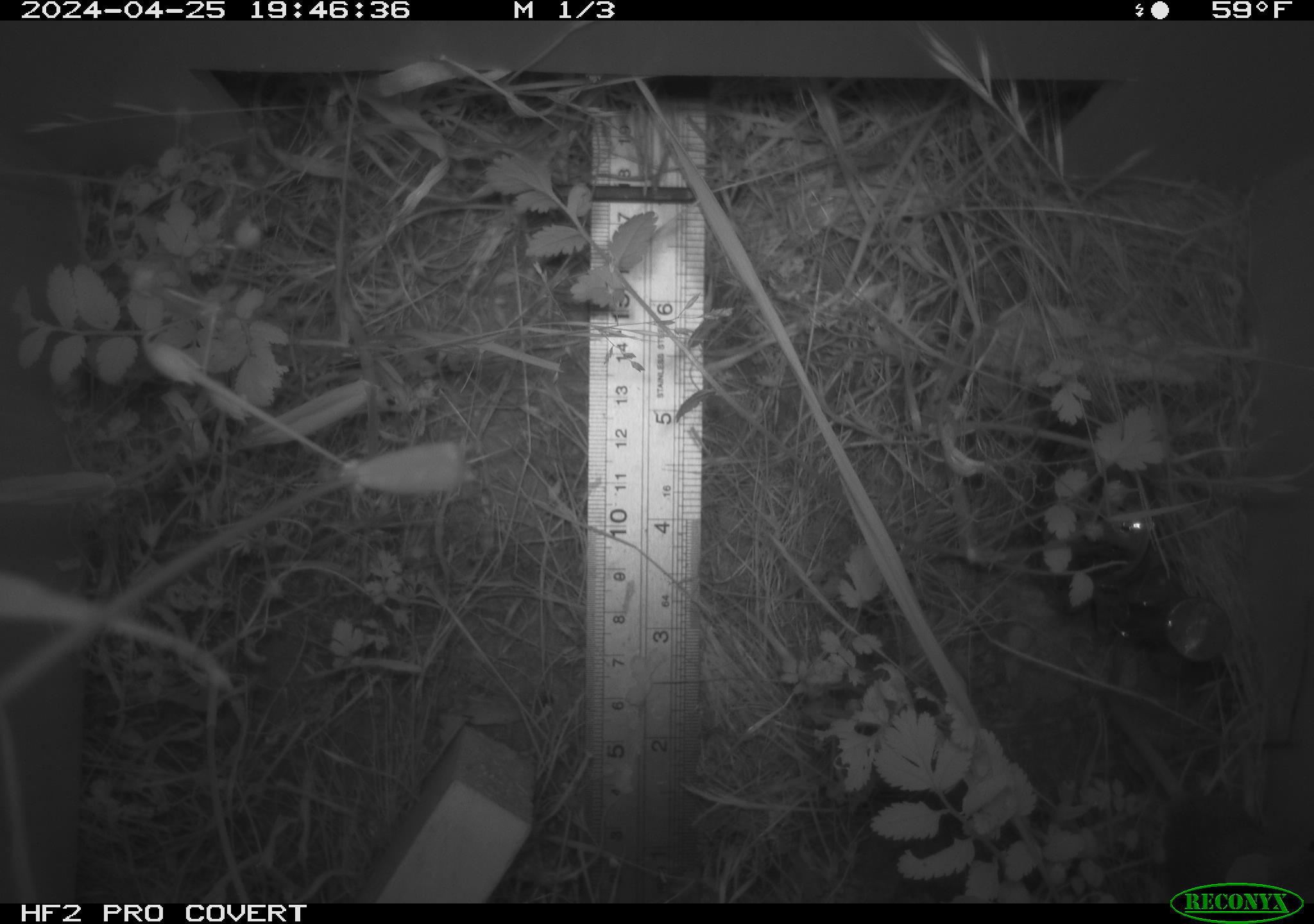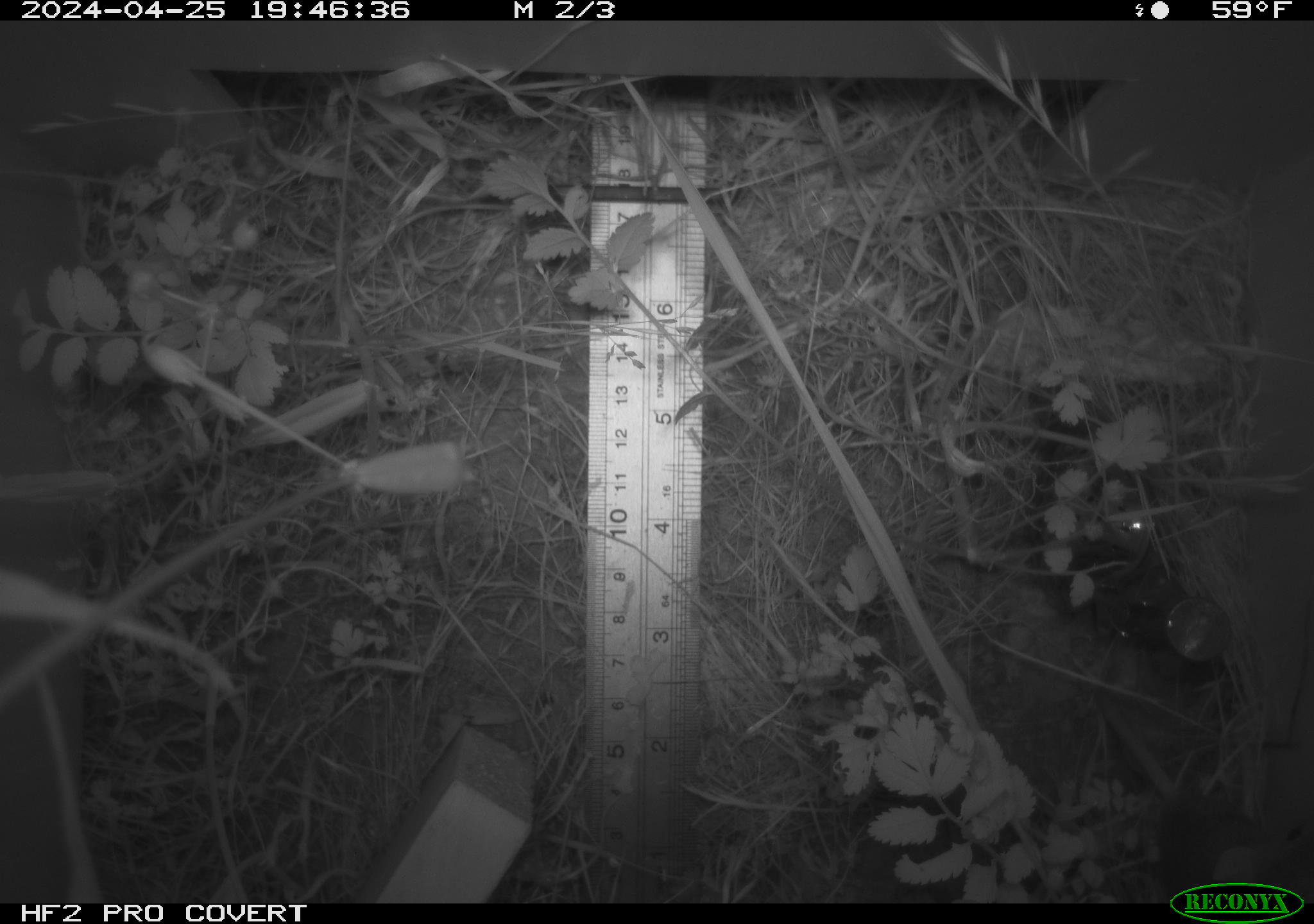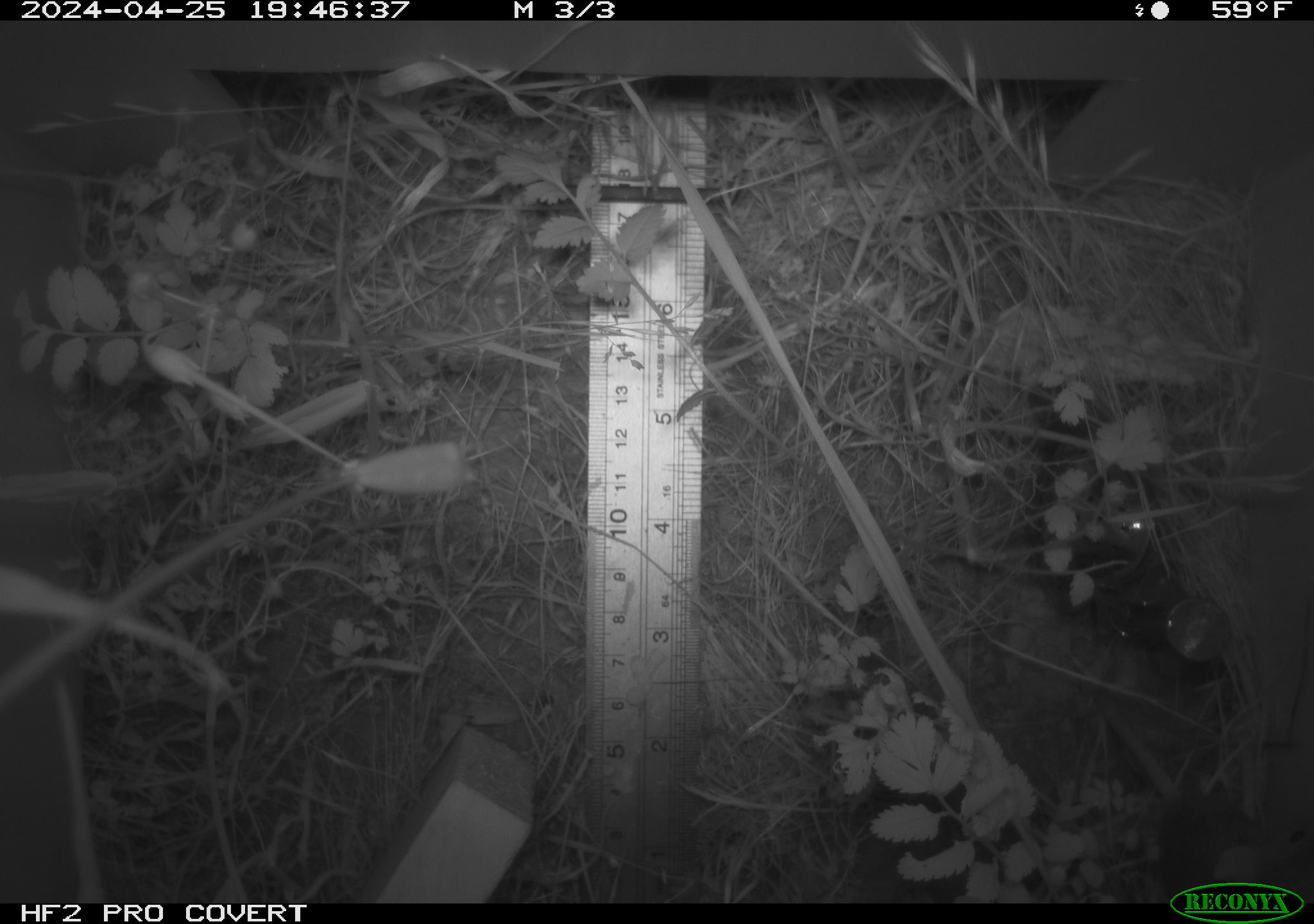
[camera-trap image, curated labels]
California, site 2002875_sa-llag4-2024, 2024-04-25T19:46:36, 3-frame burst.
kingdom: Animalia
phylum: Chordata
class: Mammalia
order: Rodentia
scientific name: Rodentia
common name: rodent